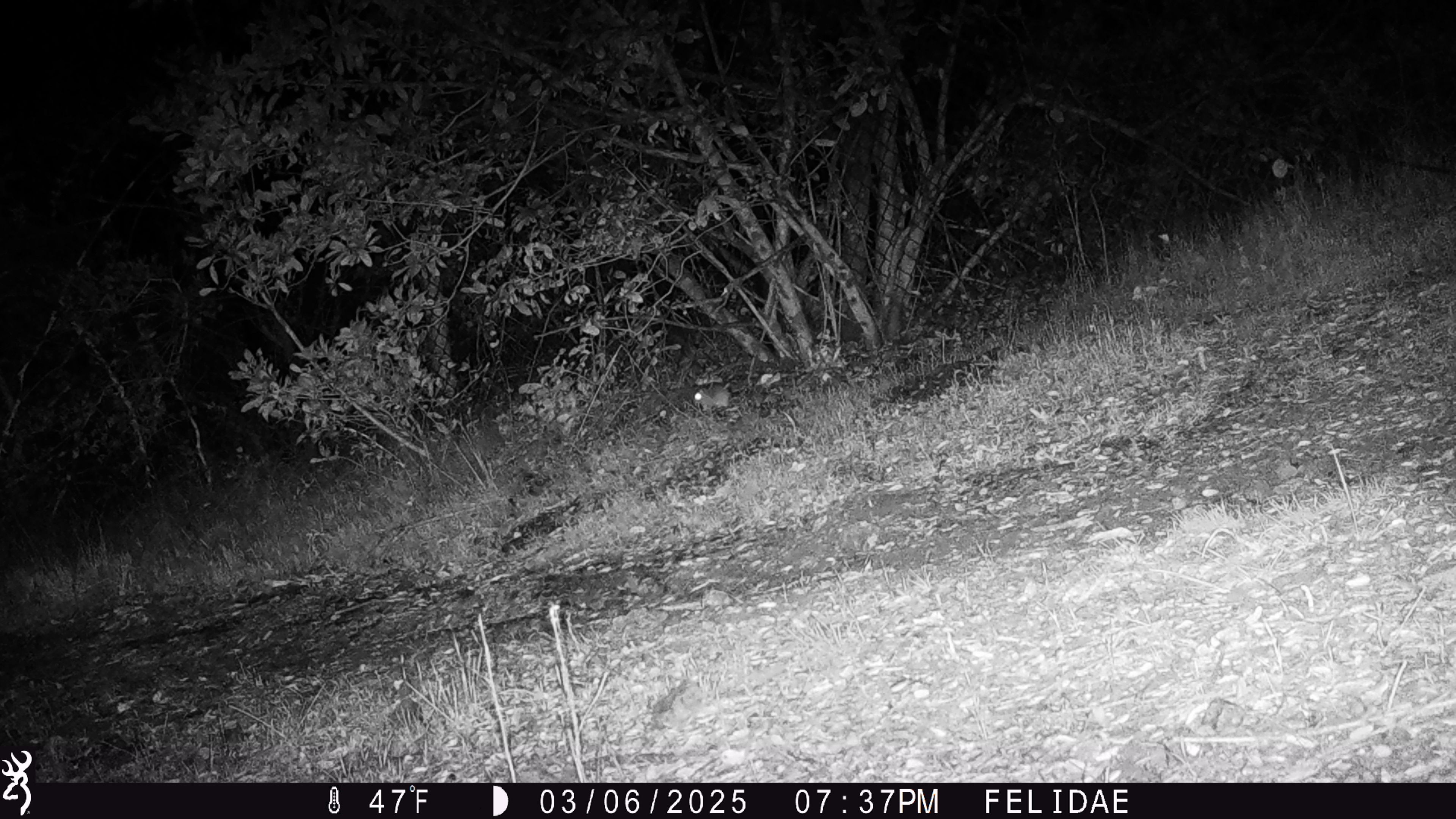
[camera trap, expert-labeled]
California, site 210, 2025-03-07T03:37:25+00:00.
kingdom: Animalia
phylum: Chordata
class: Mammalia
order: Rodentia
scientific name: Rodentia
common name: mouse or rat